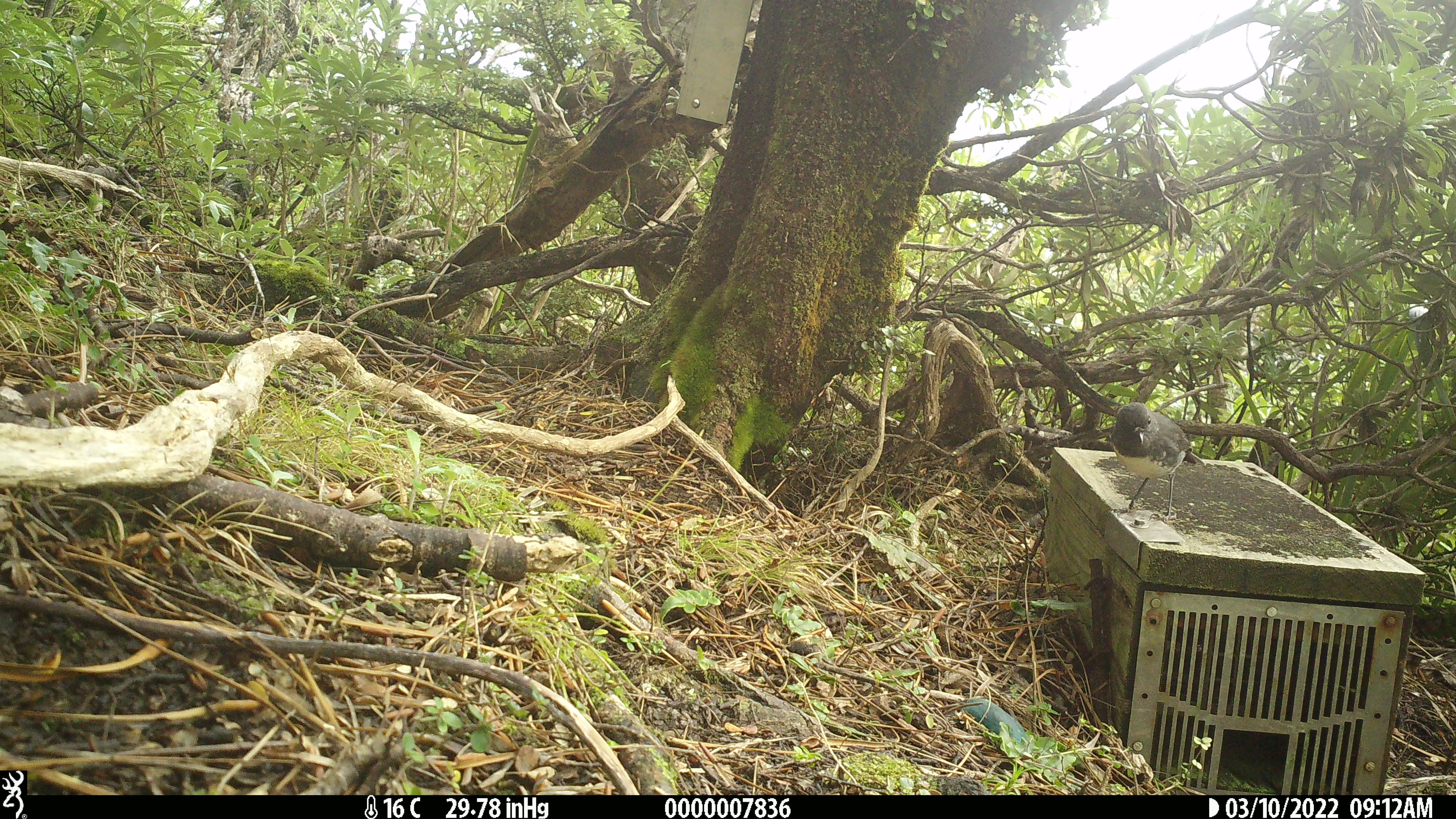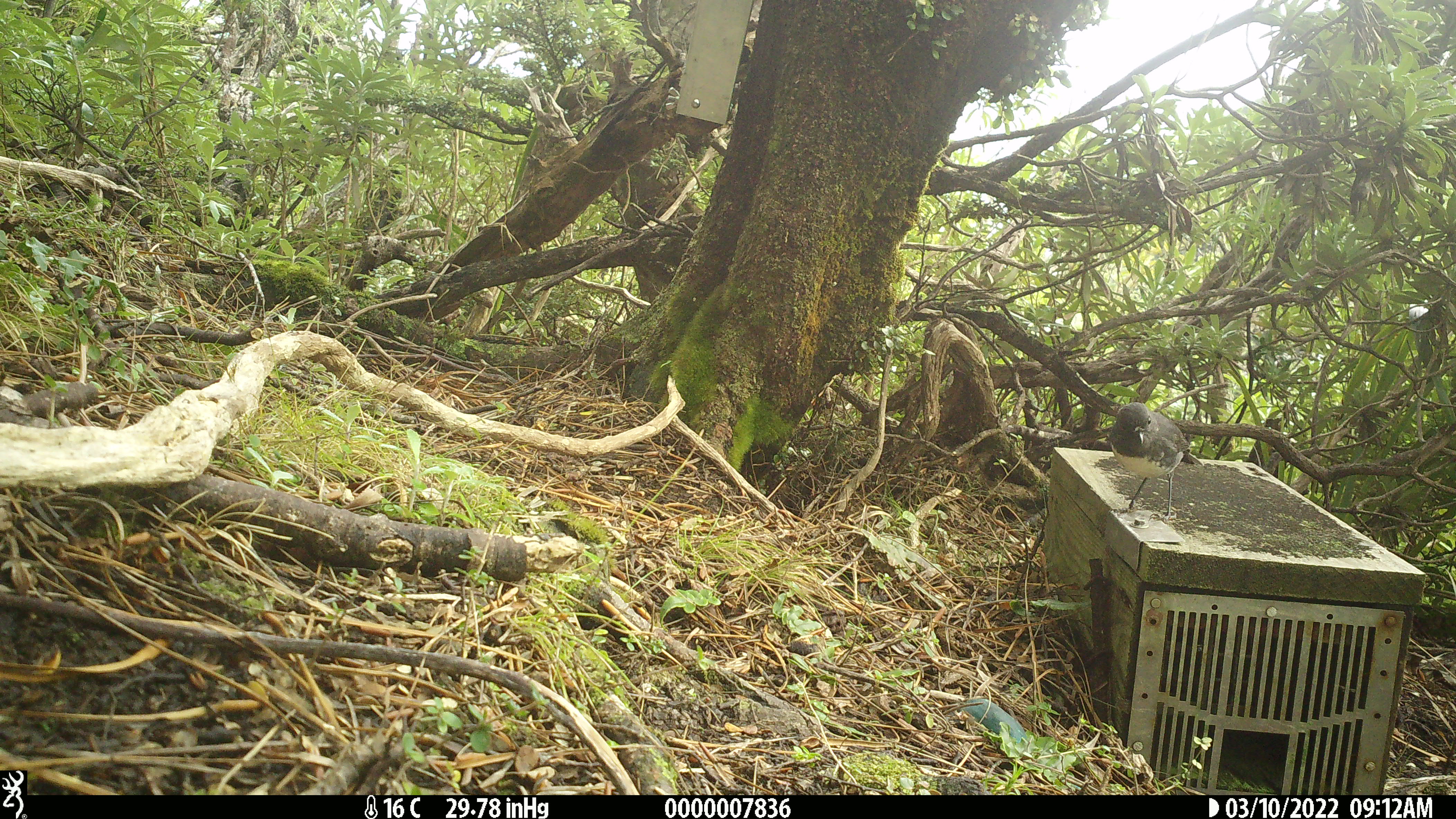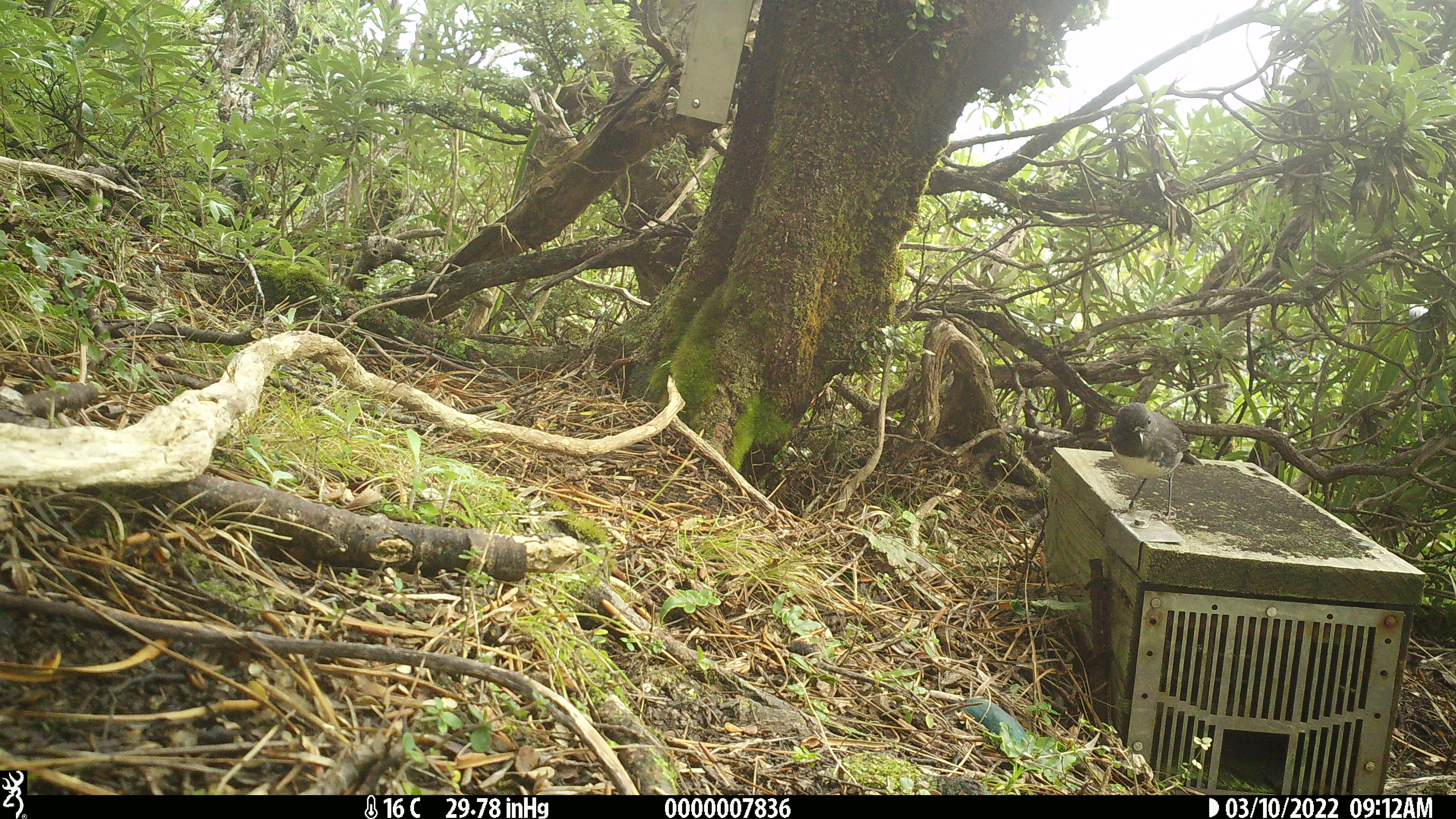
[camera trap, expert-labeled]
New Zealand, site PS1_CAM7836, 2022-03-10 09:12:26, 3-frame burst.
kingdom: Animalia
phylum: Chordata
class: Aves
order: Passeriformes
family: Petroicidae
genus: Petroica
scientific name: Petroica australis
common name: new zealand robin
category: robin